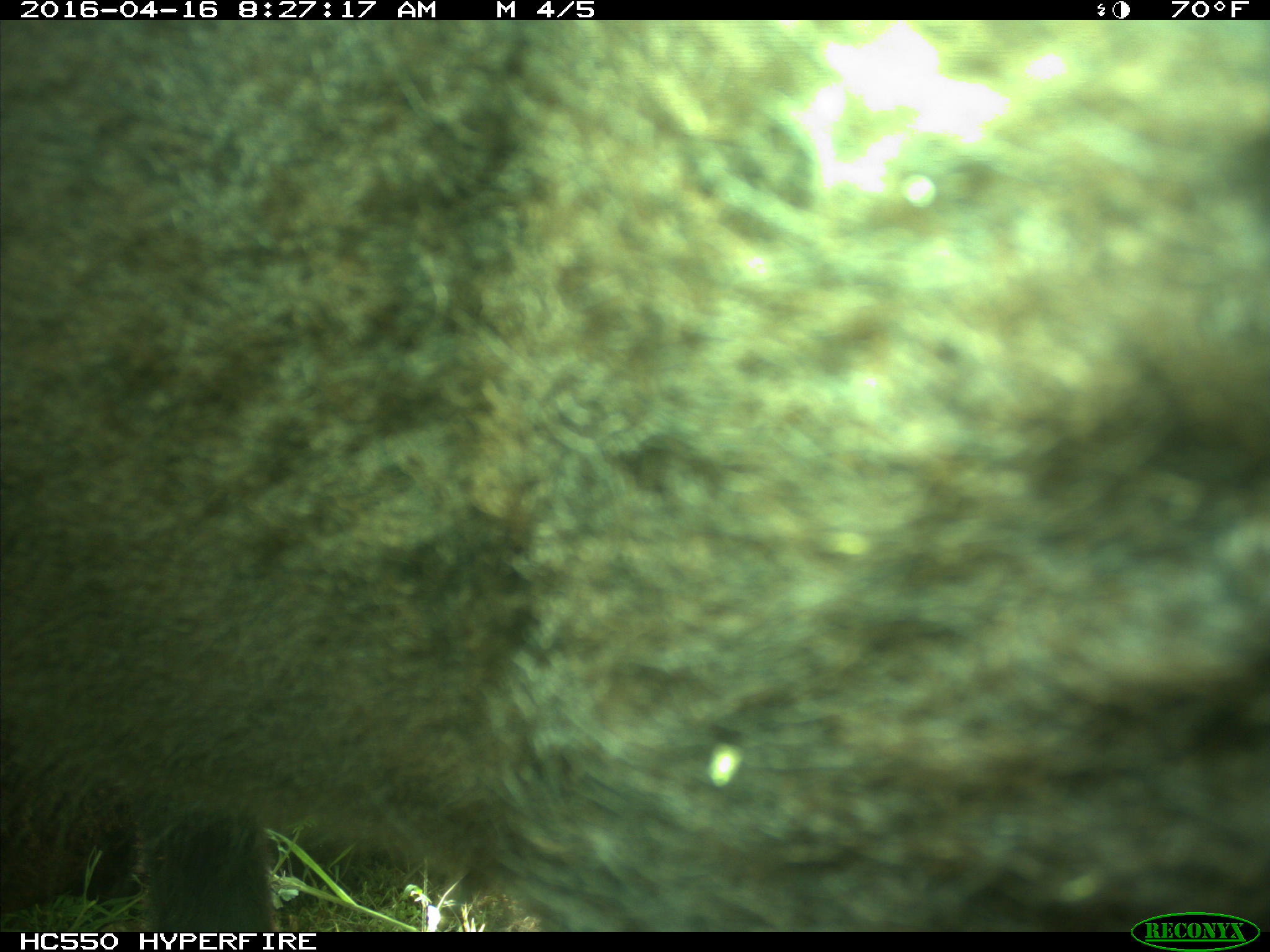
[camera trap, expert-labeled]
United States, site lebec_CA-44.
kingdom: Animalia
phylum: Chordata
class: Mammalia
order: Artiodactyla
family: Bovidae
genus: Bos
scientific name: Bos taurus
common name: domestic cow